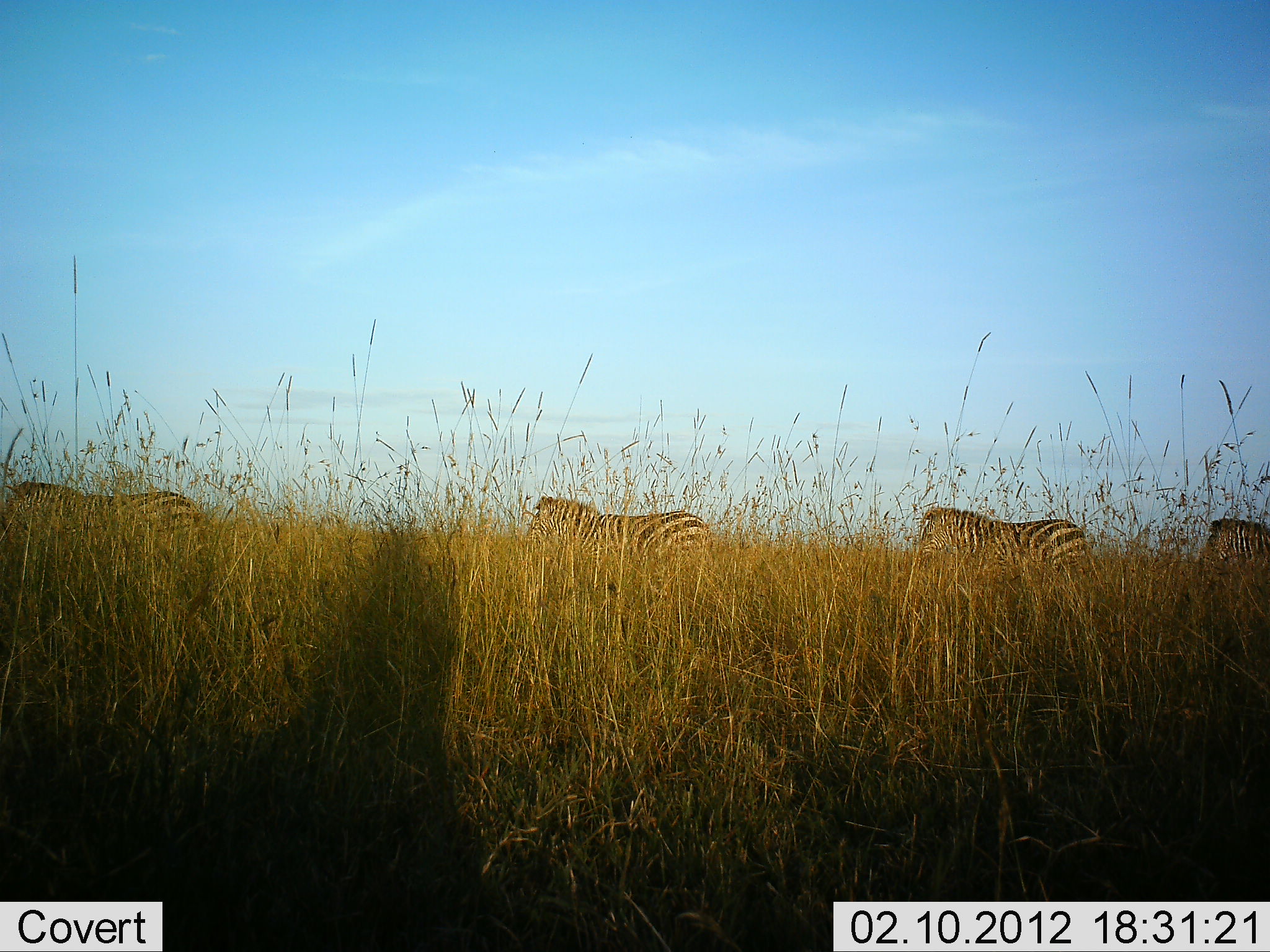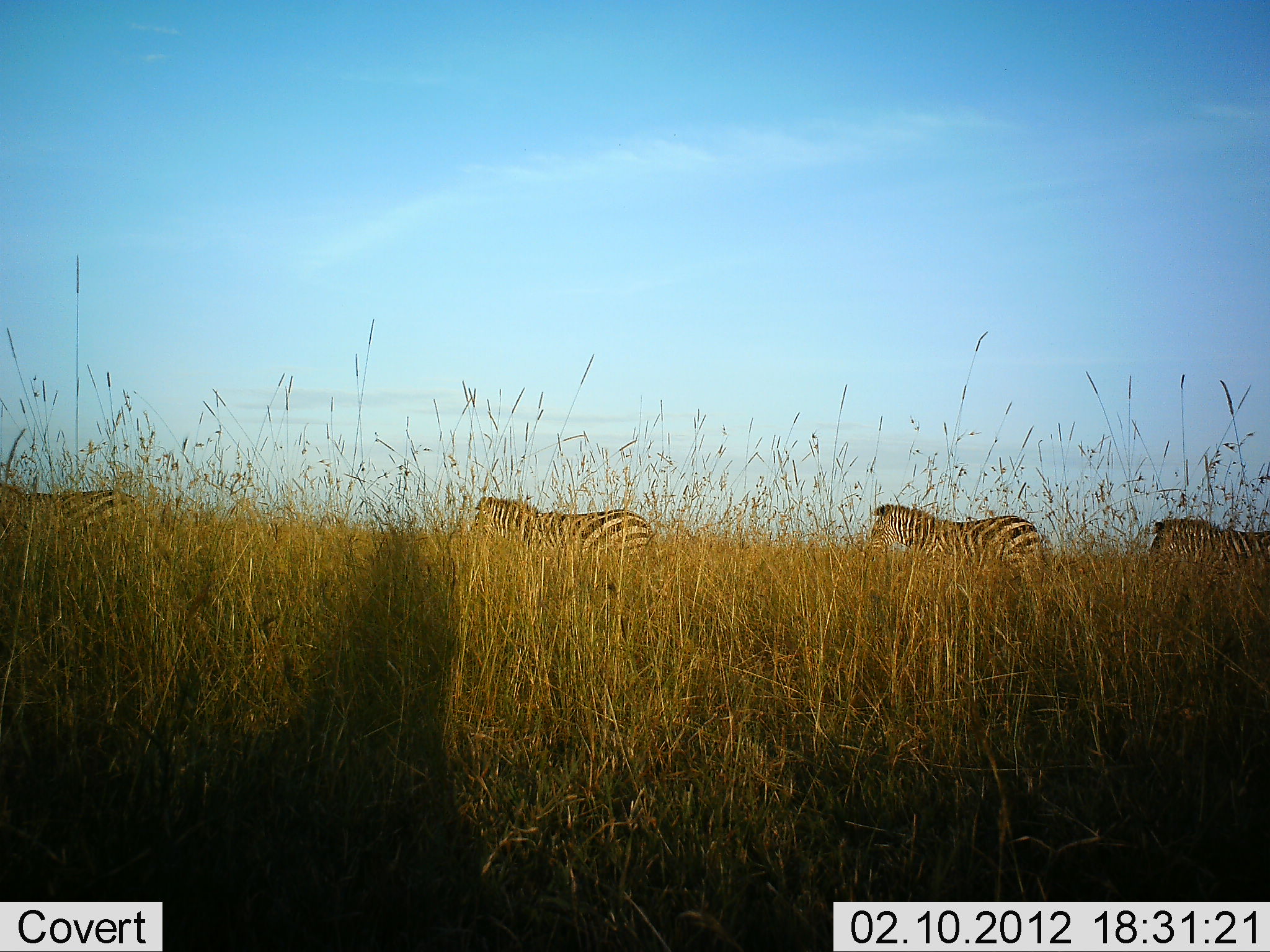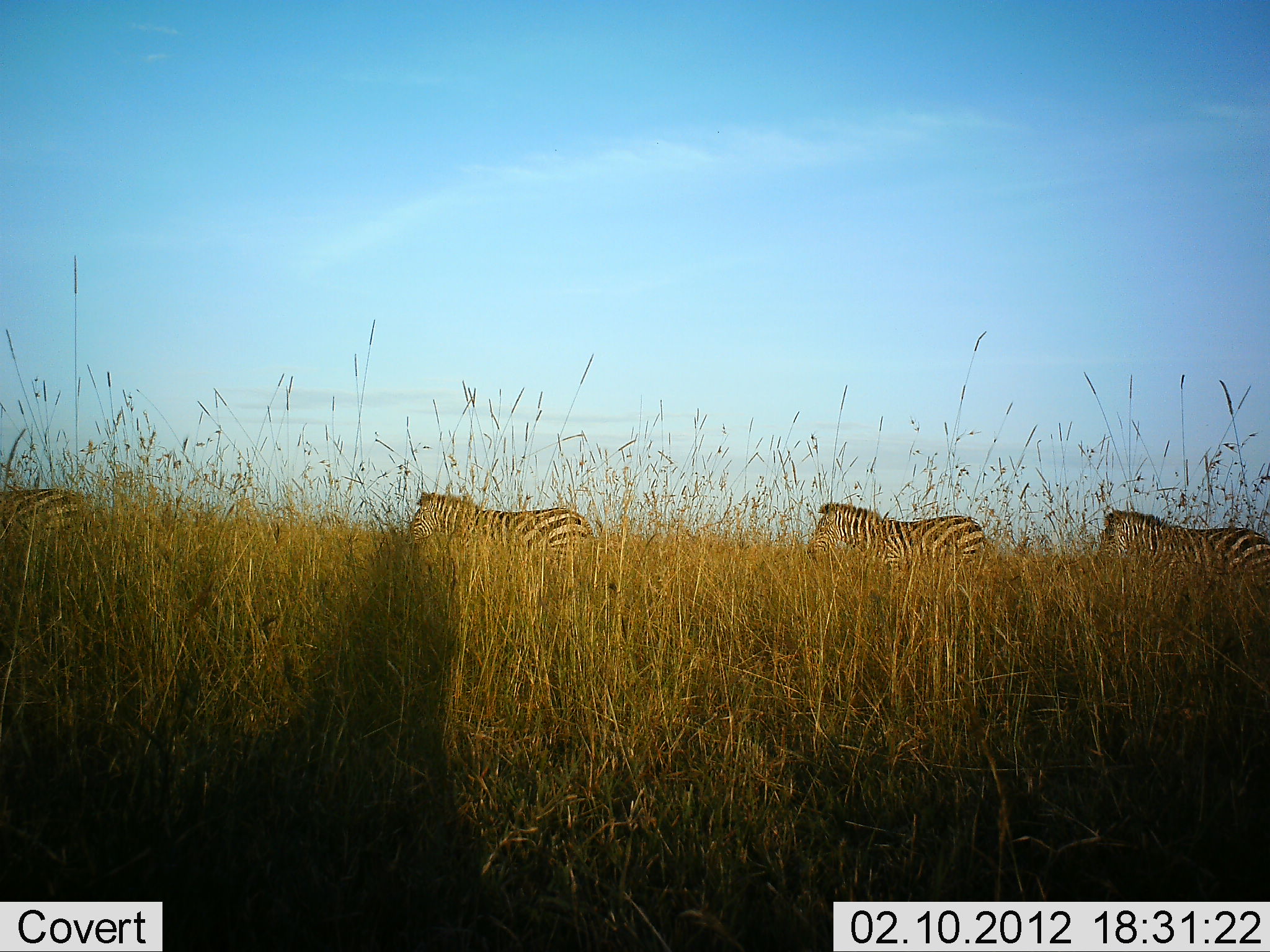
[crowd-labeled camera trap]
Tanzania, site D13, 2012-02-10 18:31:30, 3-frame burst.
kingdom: Animalia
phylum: Chordata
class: Mammalia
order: Perissodactyla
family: Equidae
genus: Equus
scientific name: Equus quagga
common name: plains zebra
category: zebra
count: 4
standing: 0%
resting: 0%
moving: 100%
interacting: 0%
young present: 0%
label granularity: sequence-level